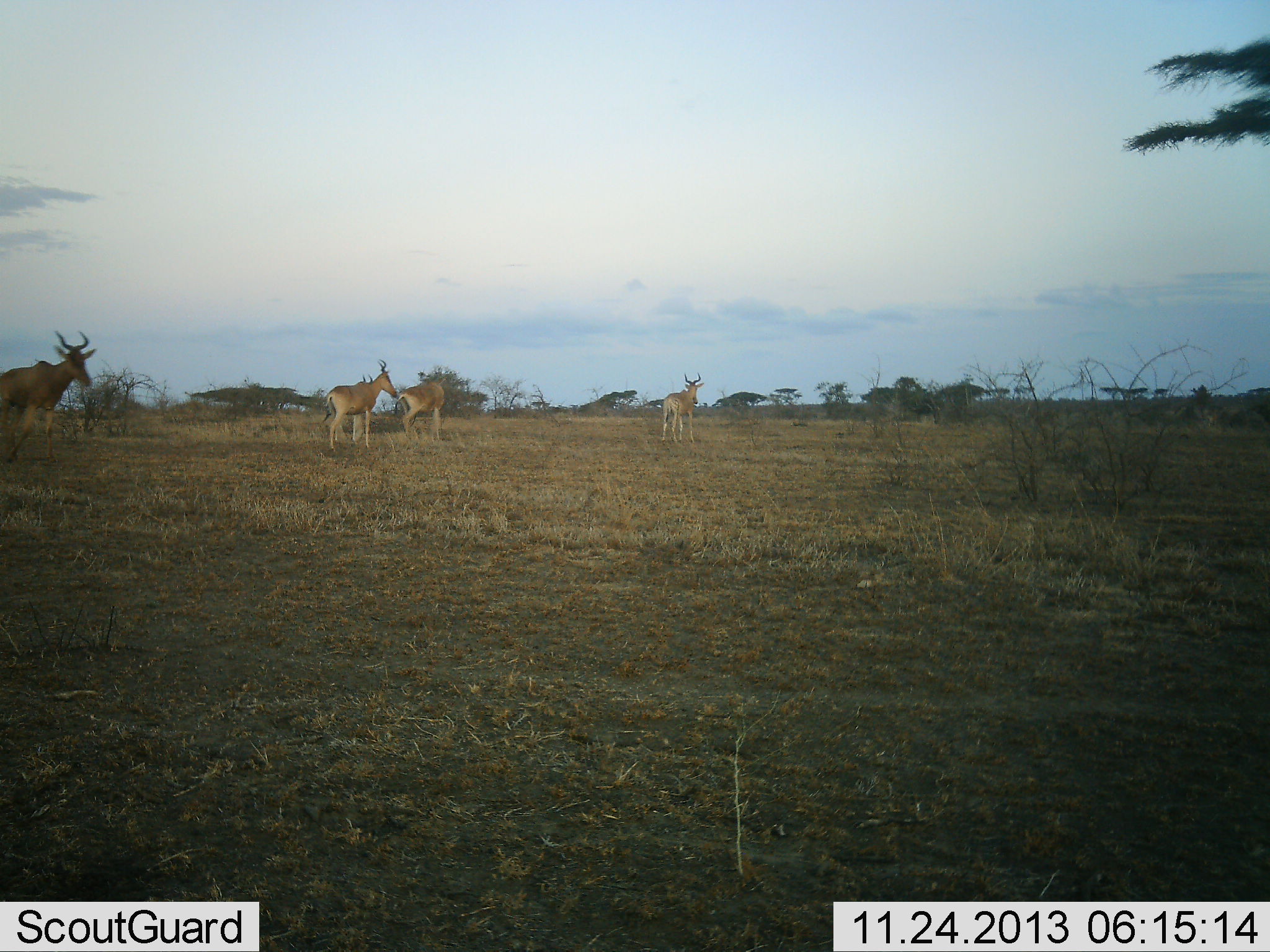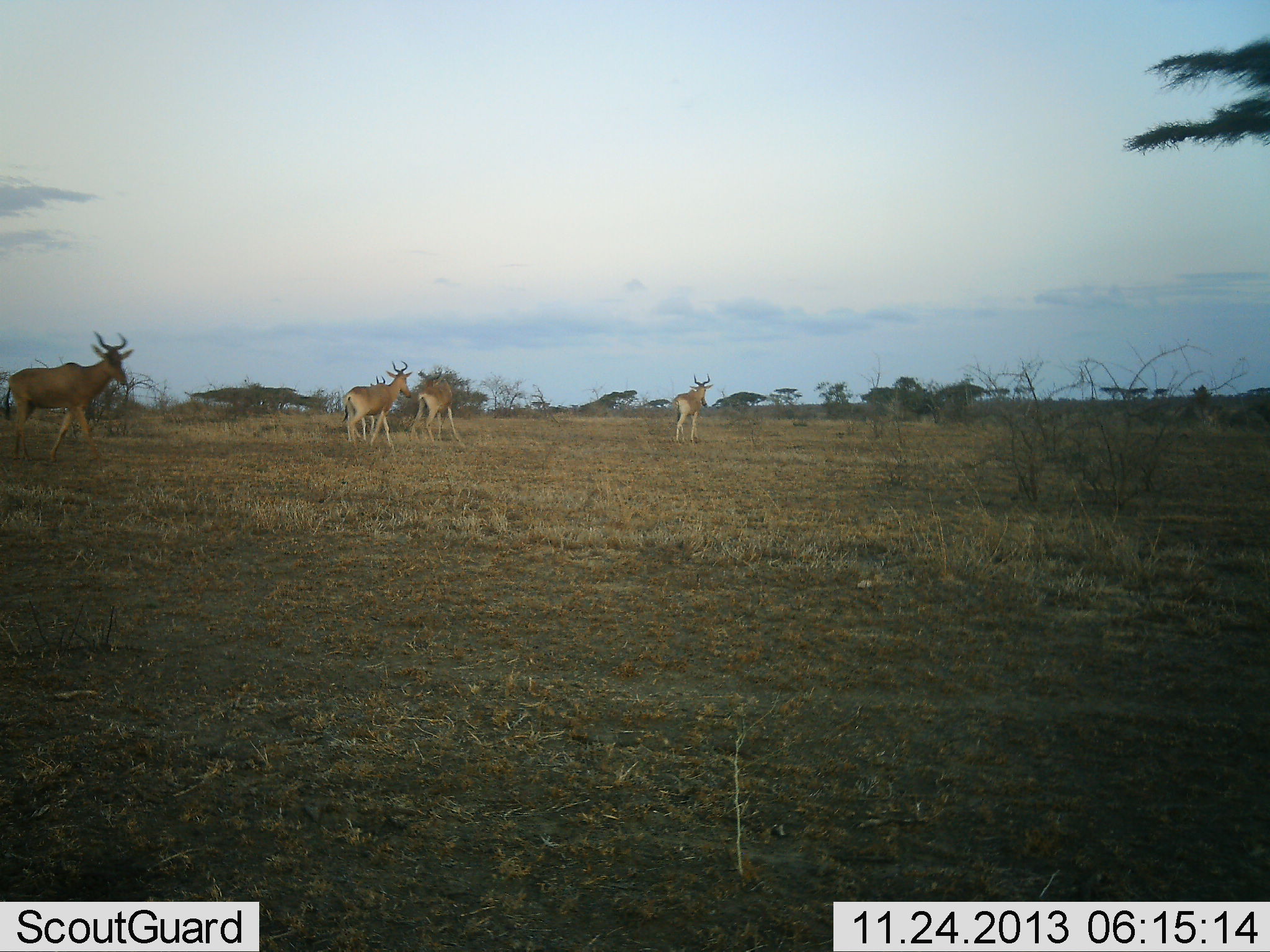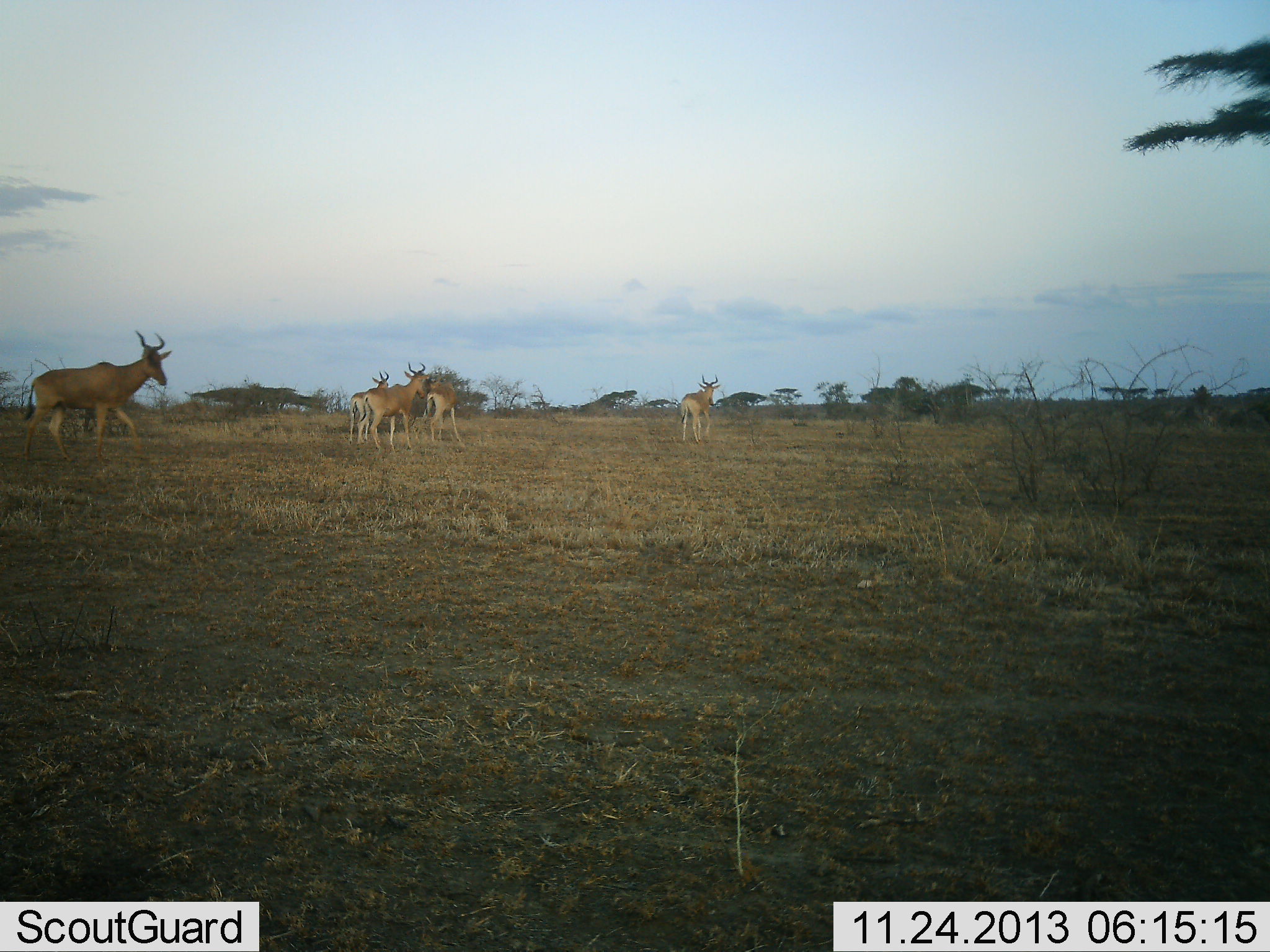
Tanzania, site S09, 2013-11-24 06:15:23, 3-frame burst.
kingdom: Animalia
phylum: Chordata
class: Mammalia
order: Artiodactyla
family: Bovidae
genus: Alcelaphus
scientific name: Alcelaphus buselaphus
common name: hartebeest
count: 5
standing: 0%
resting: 0%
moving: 100%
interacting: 0%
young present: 0%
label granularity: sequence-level